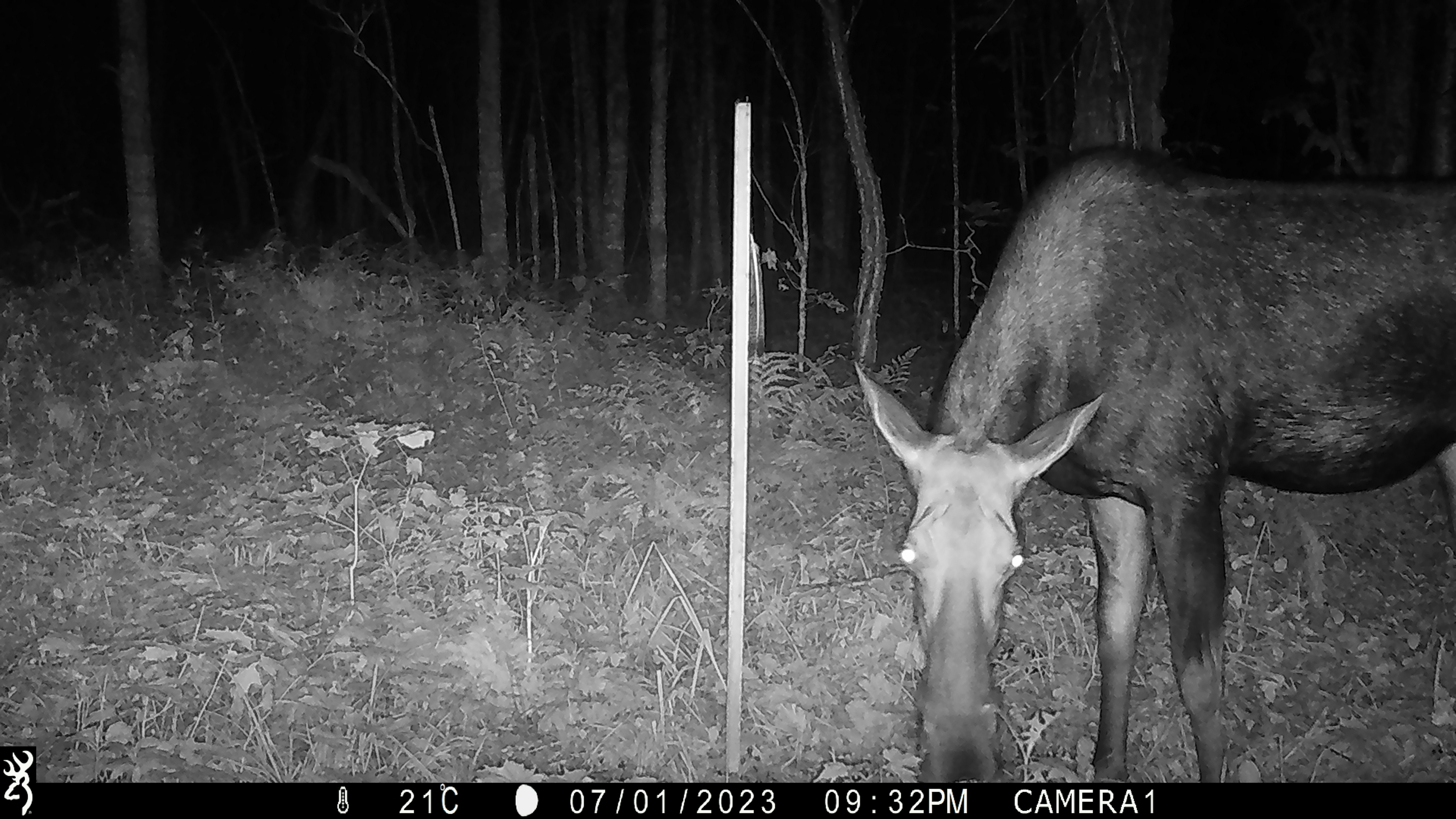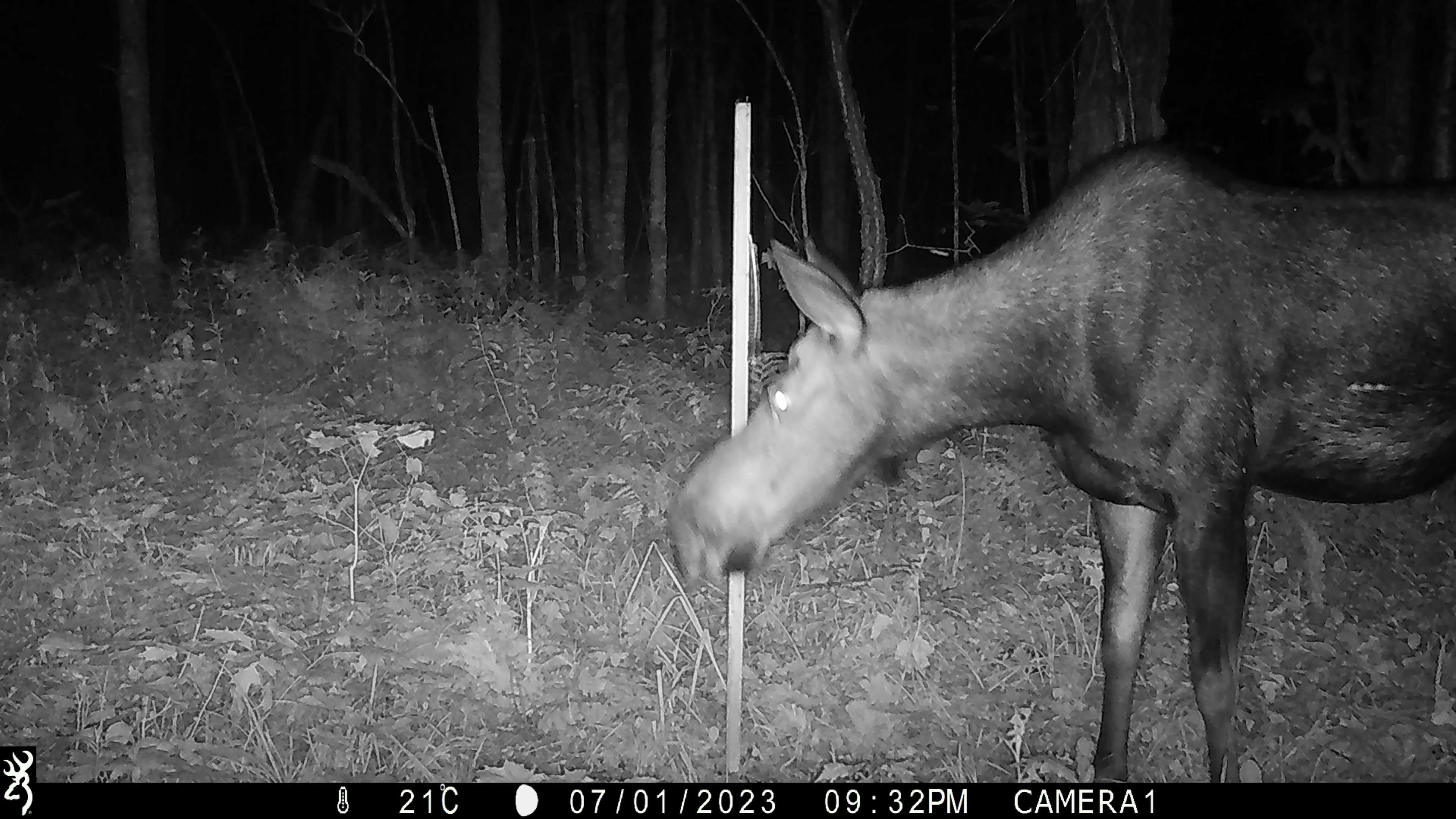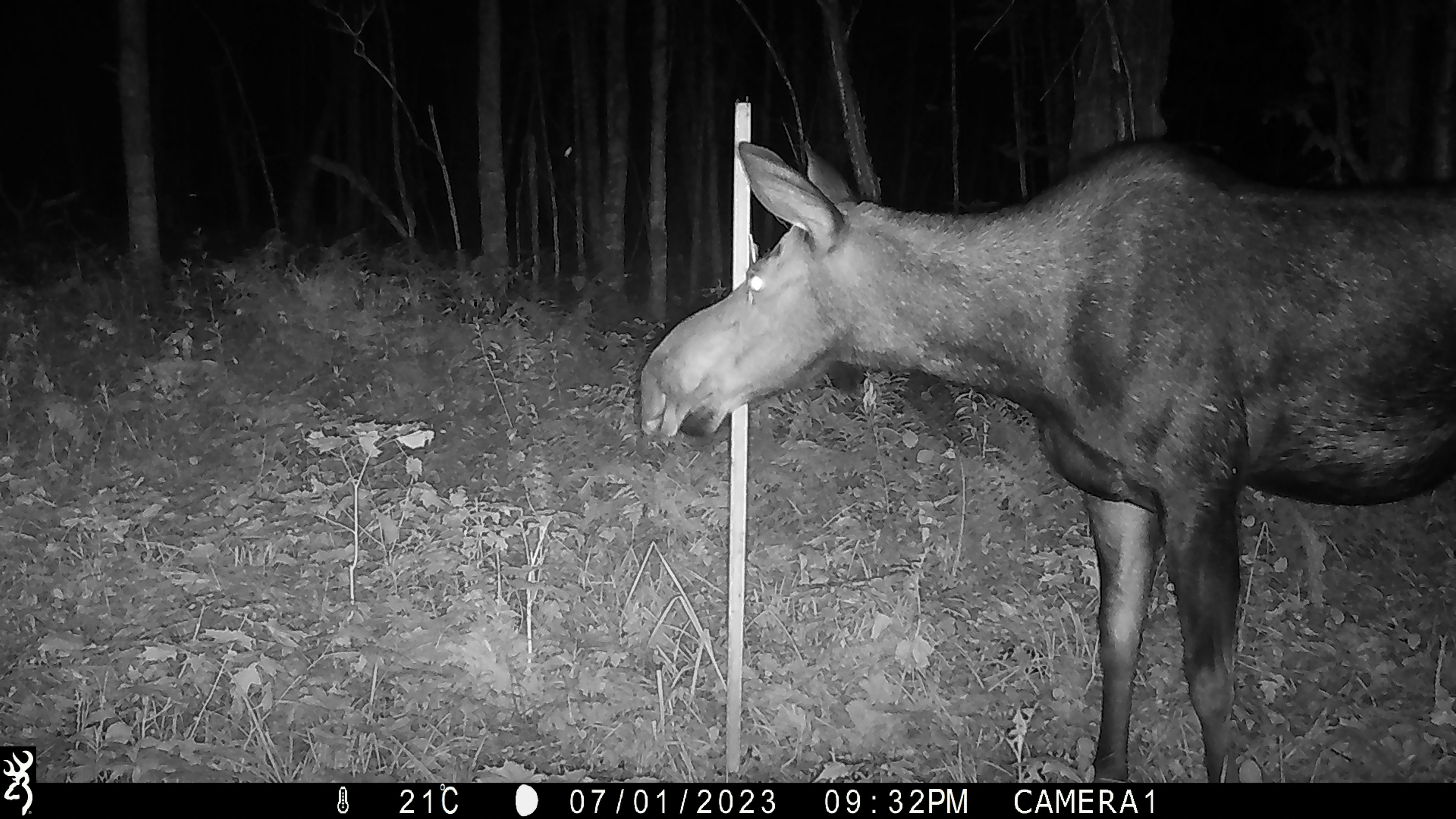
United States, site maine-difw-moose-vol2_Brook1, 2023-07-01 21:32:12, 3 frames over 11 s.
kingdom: Animalia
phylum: Chordata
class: Mammalia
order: Artiodactyla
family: Cervidae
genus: Alces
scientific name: Alces alces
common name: moose